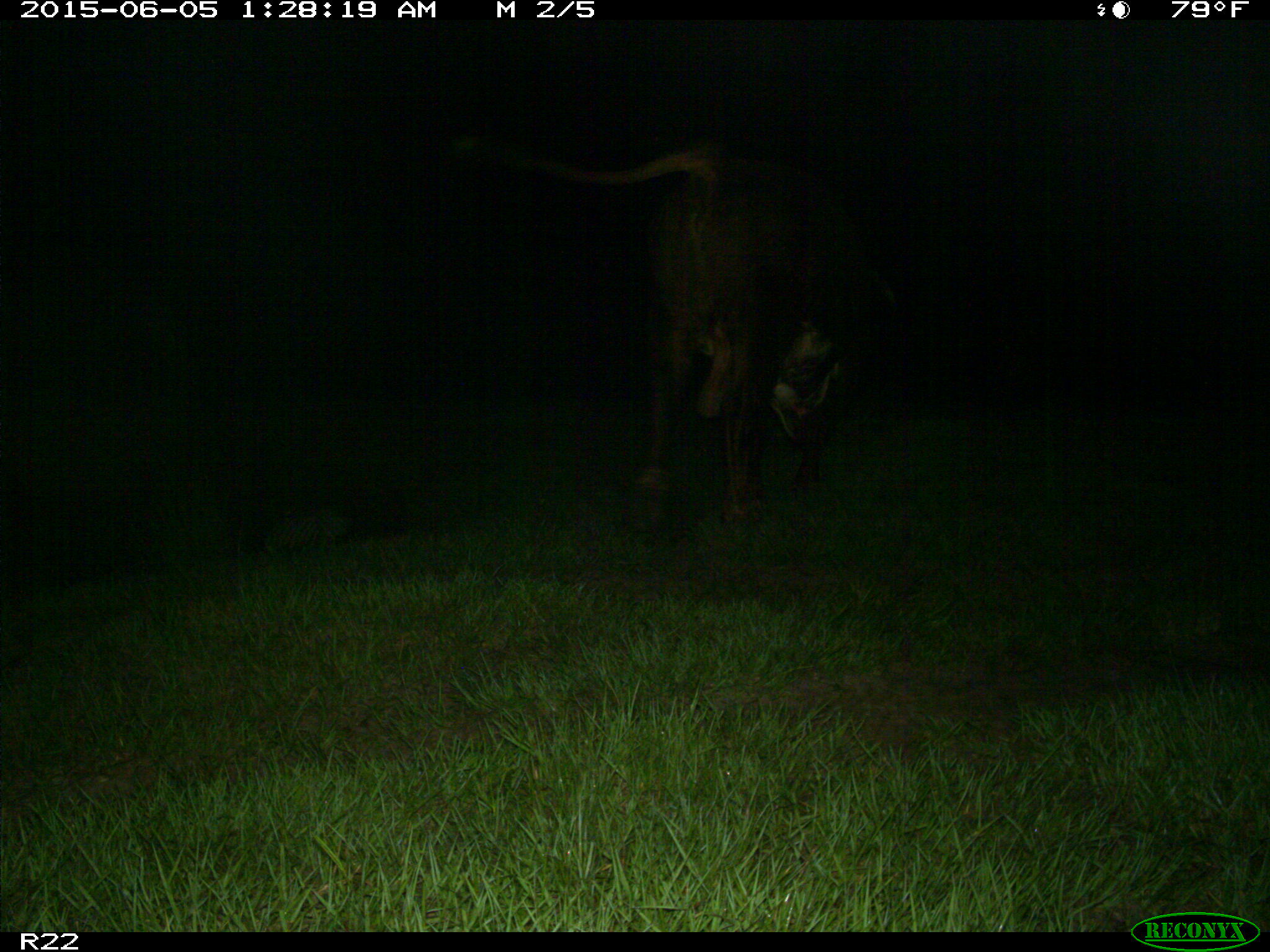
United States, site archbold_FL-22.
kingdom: Animalia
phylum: Chordata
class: Mammalia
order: Artiodactyla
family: Bovidae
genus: Bos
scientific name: Bos taurus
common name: domestic cow